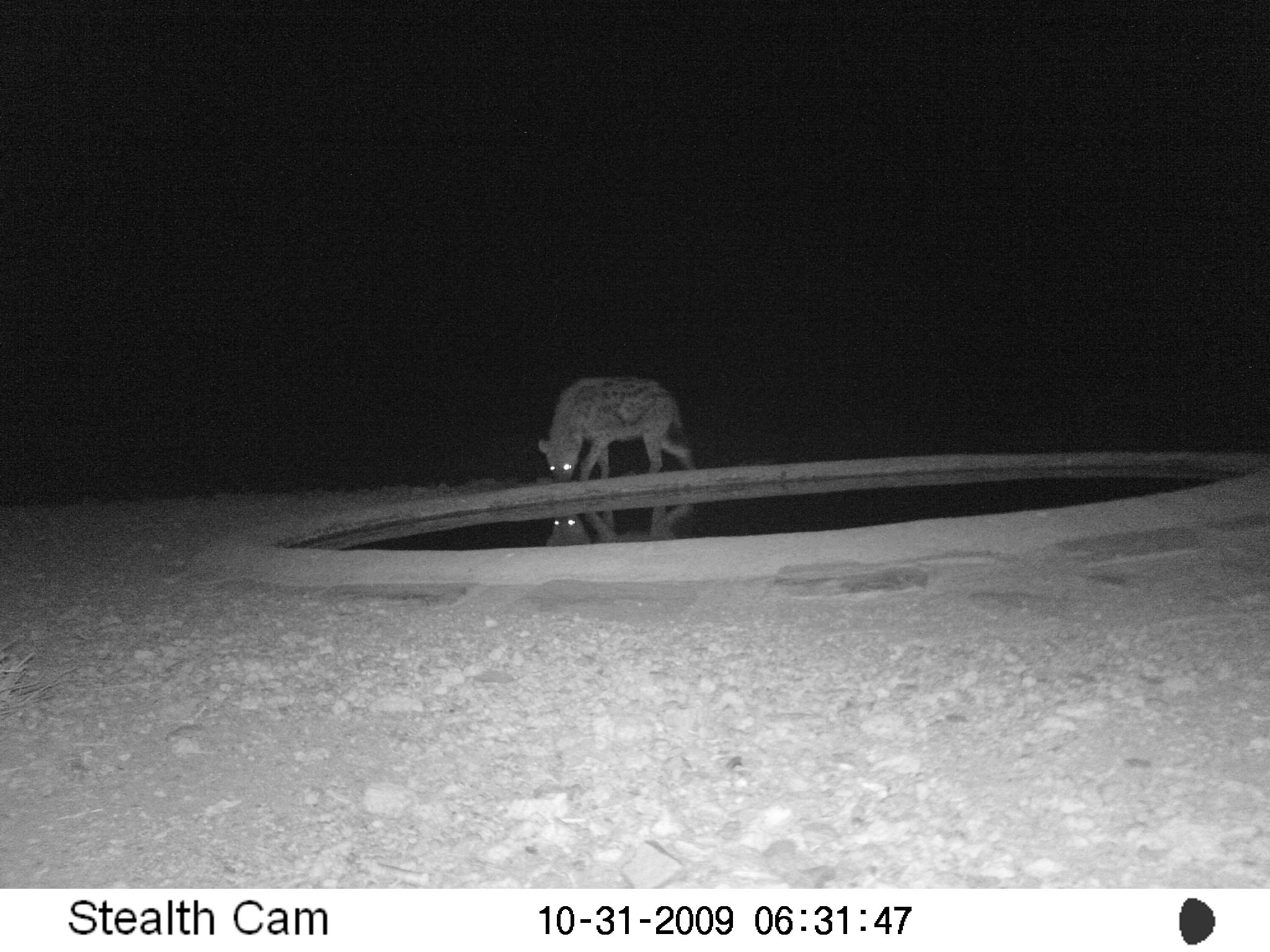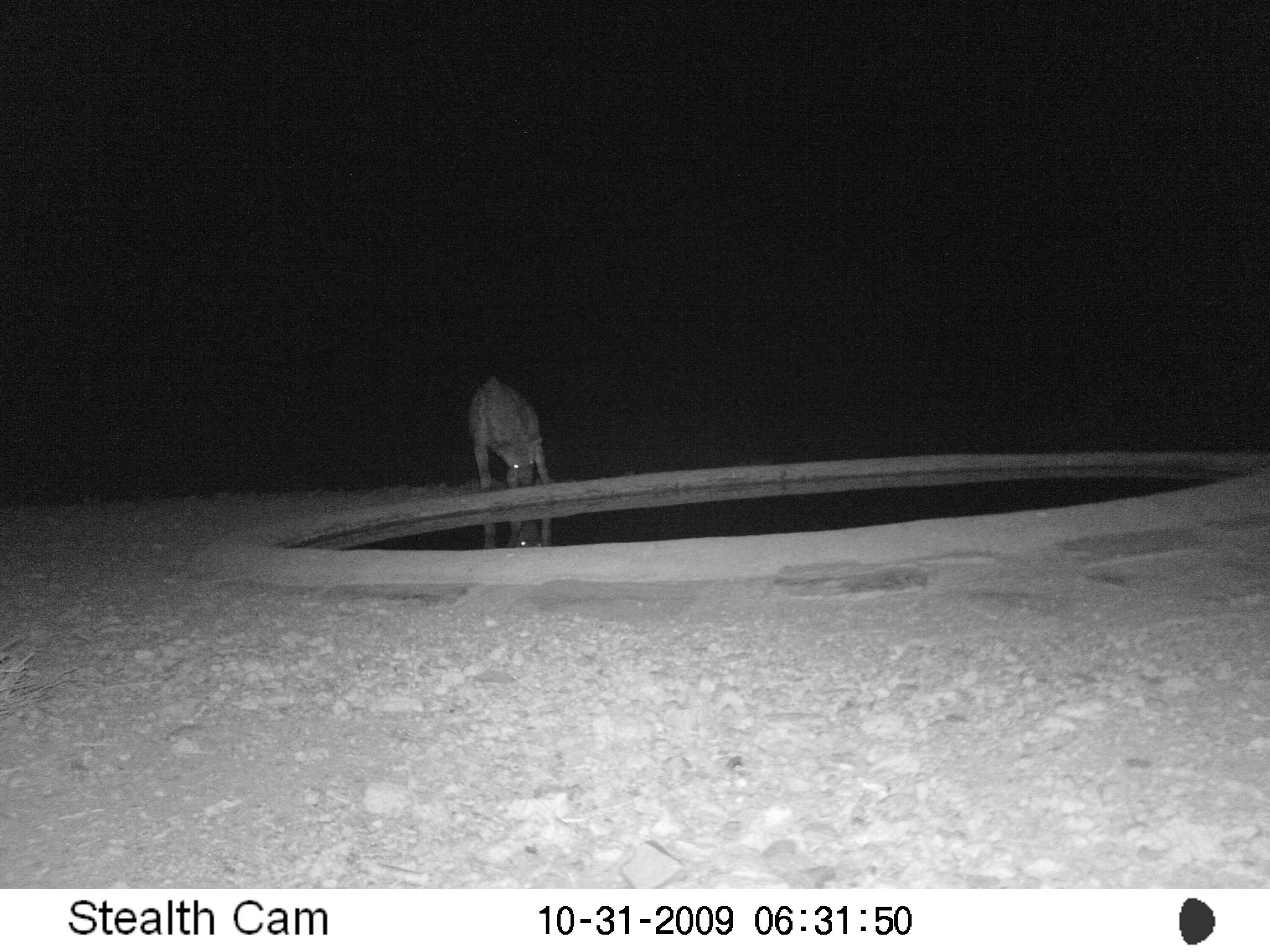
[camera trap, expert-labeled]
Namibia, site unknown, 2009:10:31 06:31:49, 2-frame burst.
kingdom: Animalia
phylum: Chordata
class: Mammalia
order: Carnivora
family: Hyaenidae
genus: Crocuta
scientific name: Crocuta crocuta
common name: spotted hyena